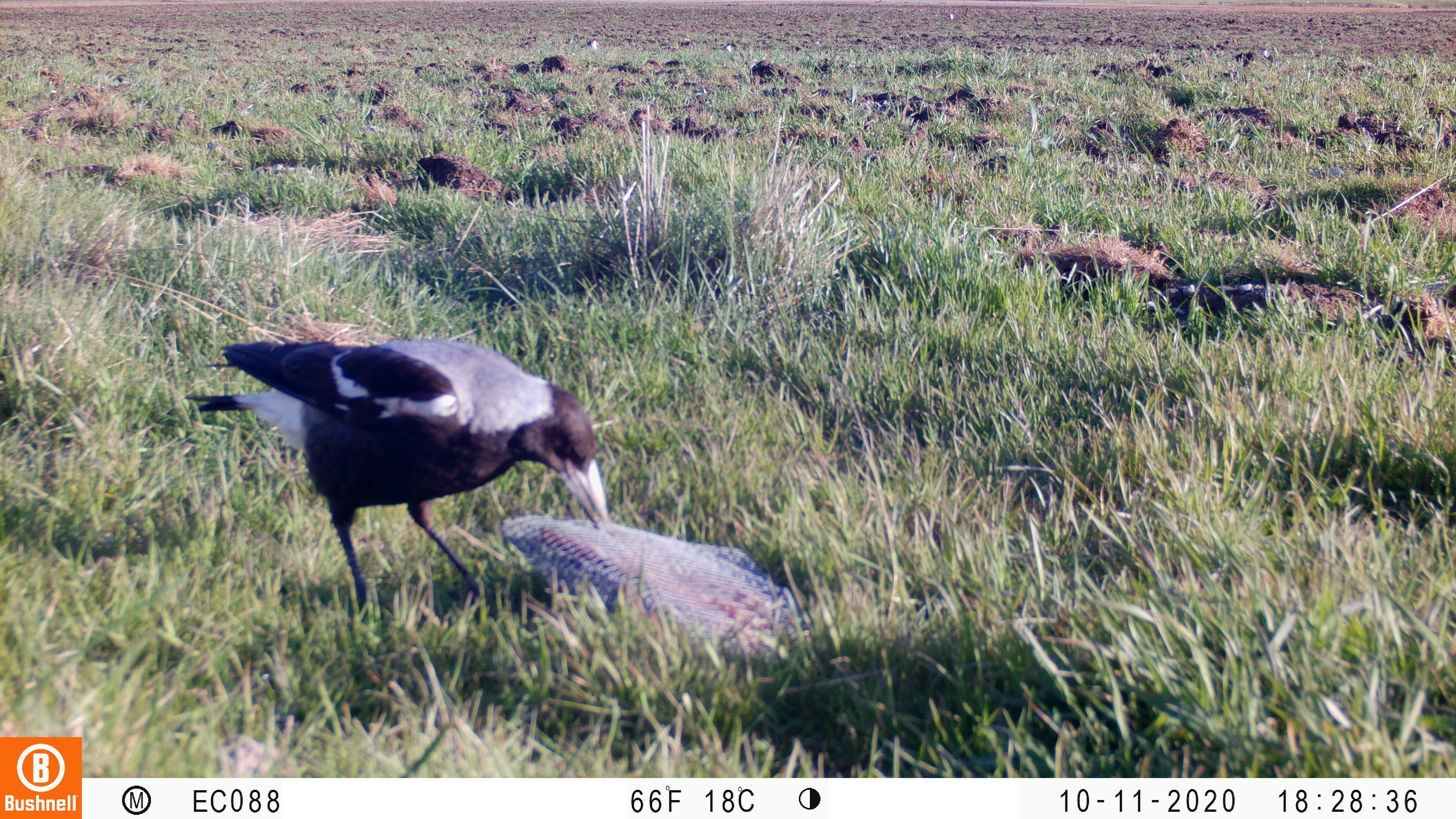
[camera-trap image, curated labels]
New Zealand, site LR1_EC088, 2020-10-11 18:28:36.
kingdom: Animalia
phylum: Chordata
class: Aves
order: Passeriformes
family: Artamidae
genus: Gymnorhina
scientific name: Gymnorhina tibicen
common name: australian magpie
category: magpie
Magpie (australian magpie) (Gymnorhina tibicen).